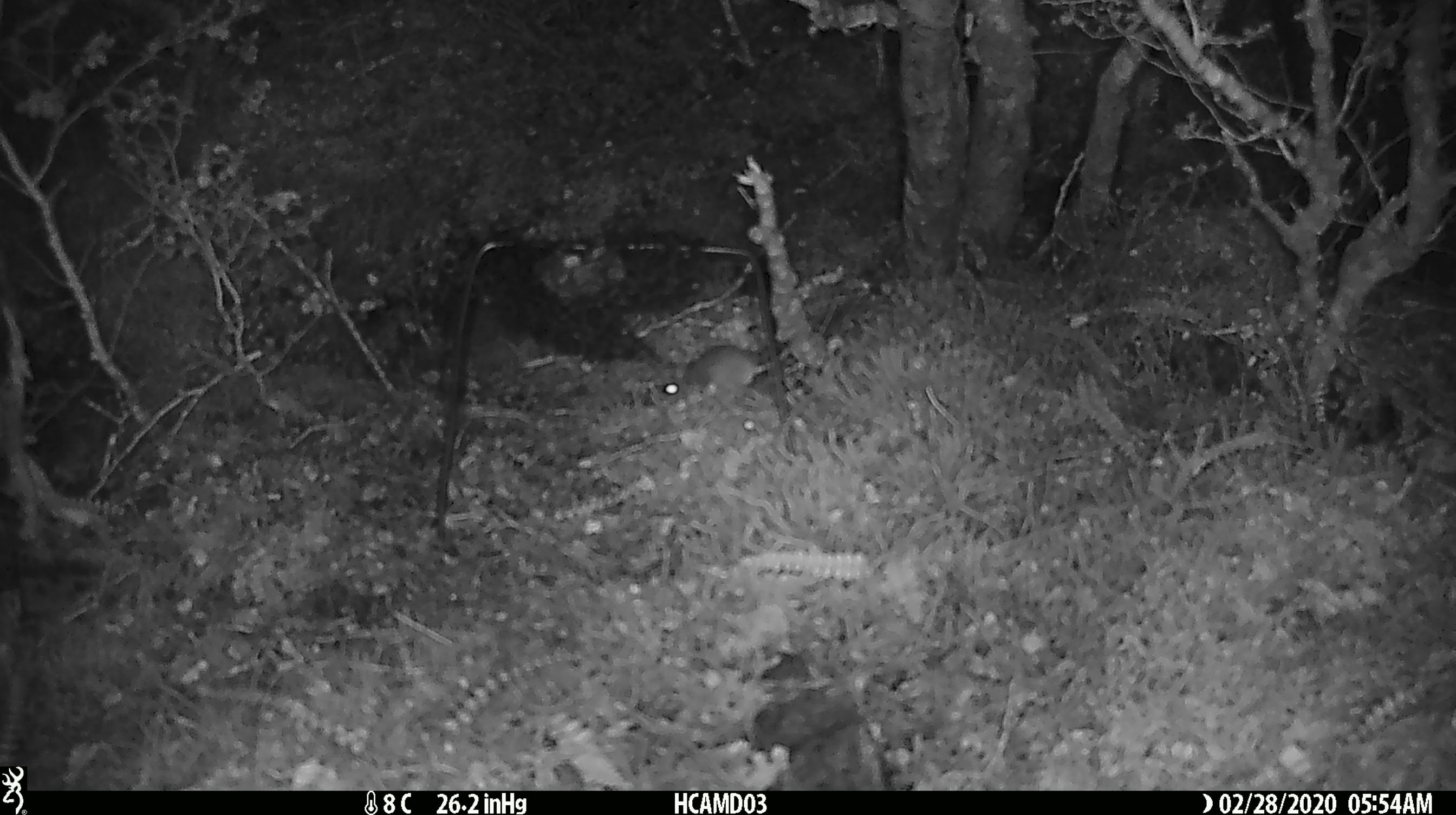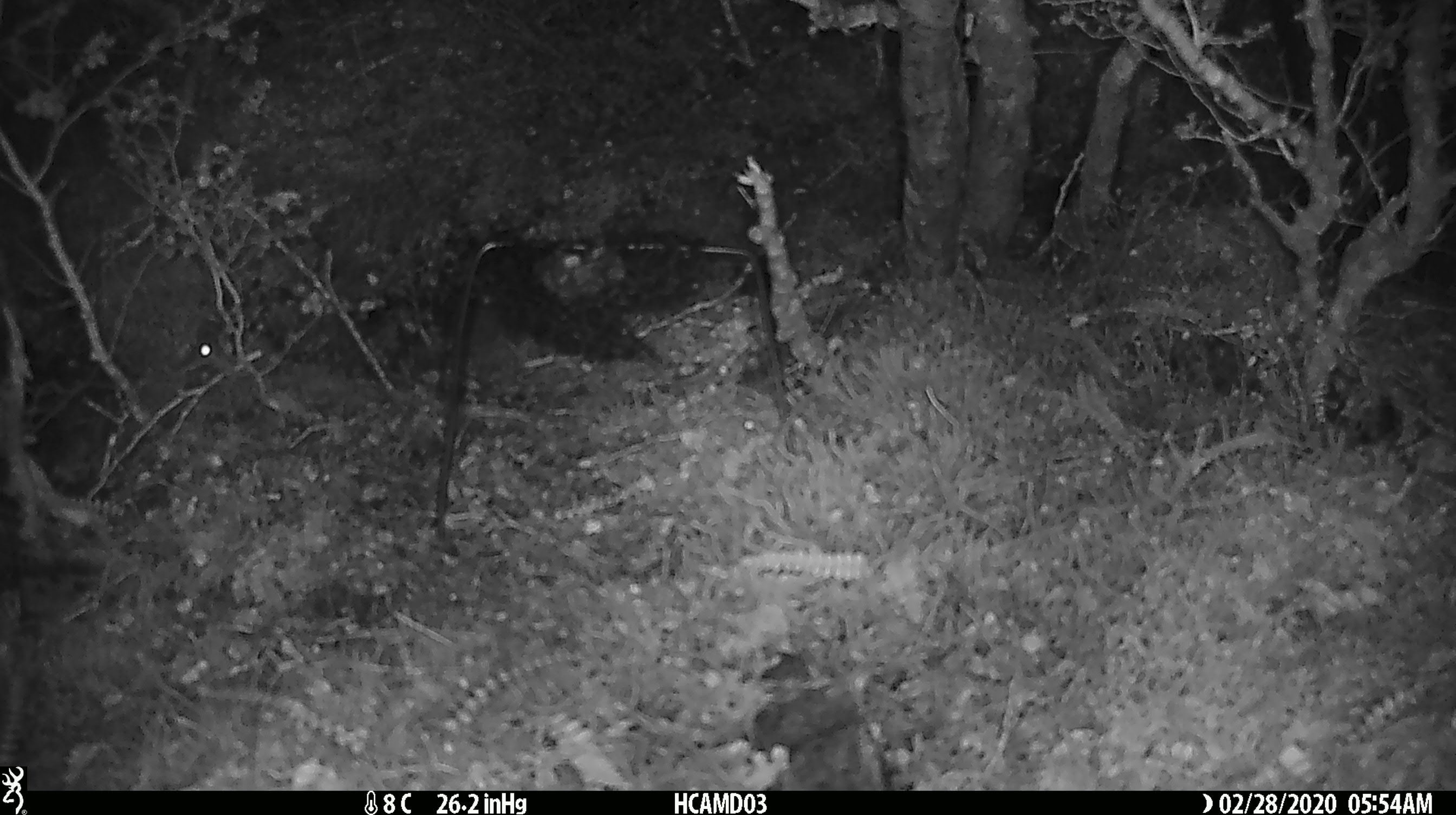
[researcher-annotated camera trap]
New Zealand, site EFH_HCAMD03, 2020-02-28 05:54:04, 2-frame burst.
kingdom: Animalia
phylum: Chordata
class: Mammalia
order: Rodentia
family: Muridae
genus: Mus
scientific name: Mus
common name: mouse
Mouse (Mus).